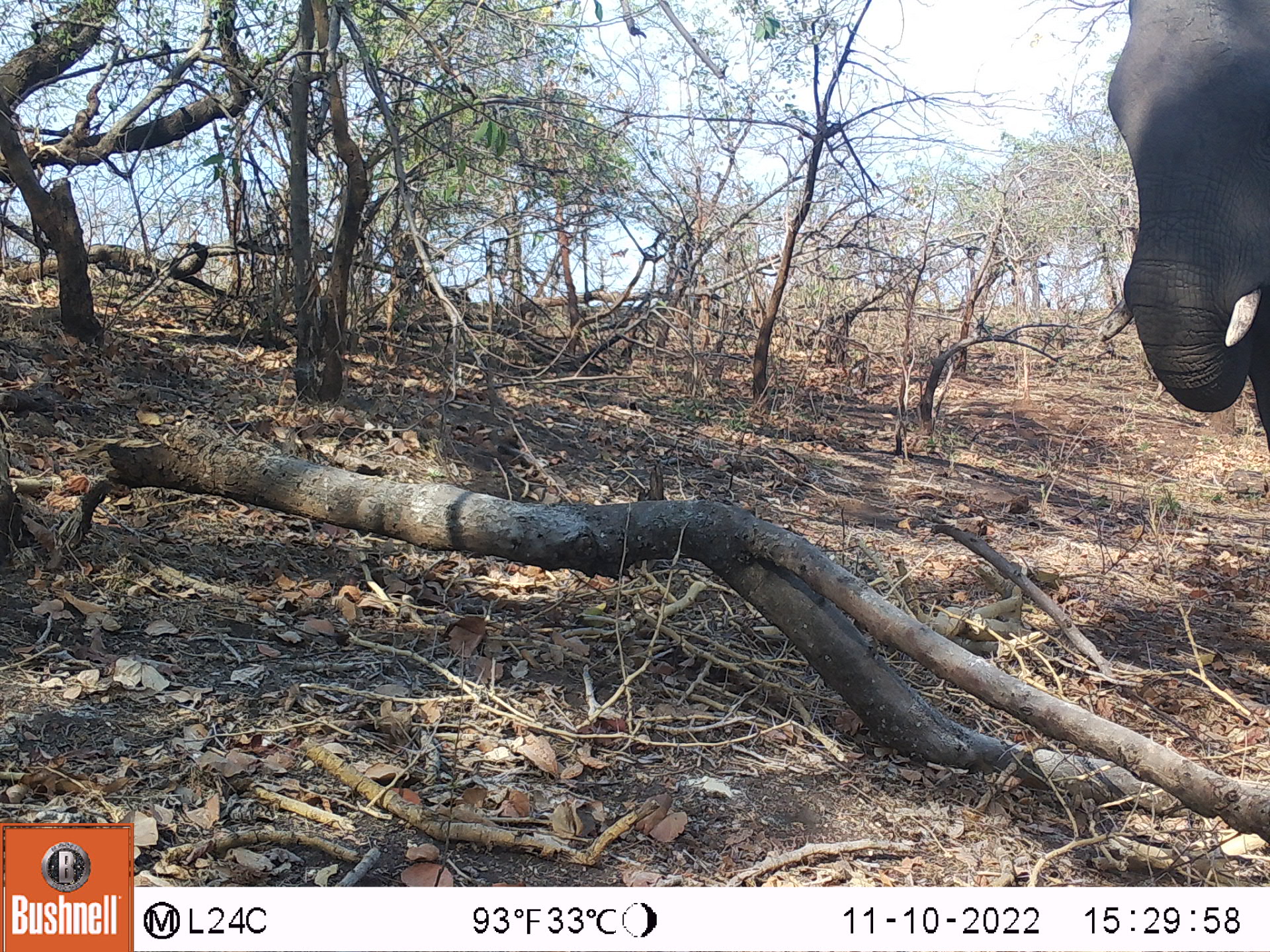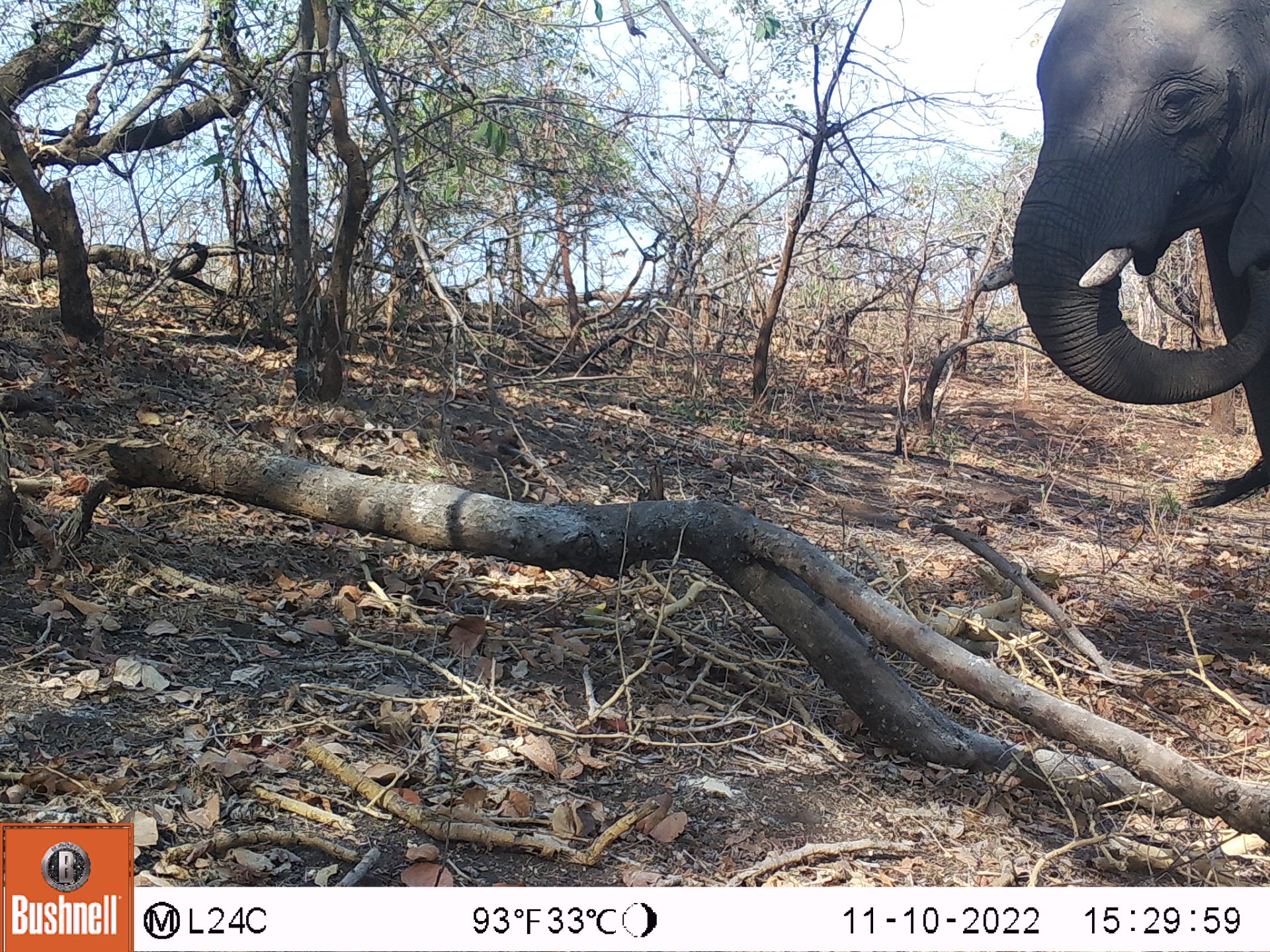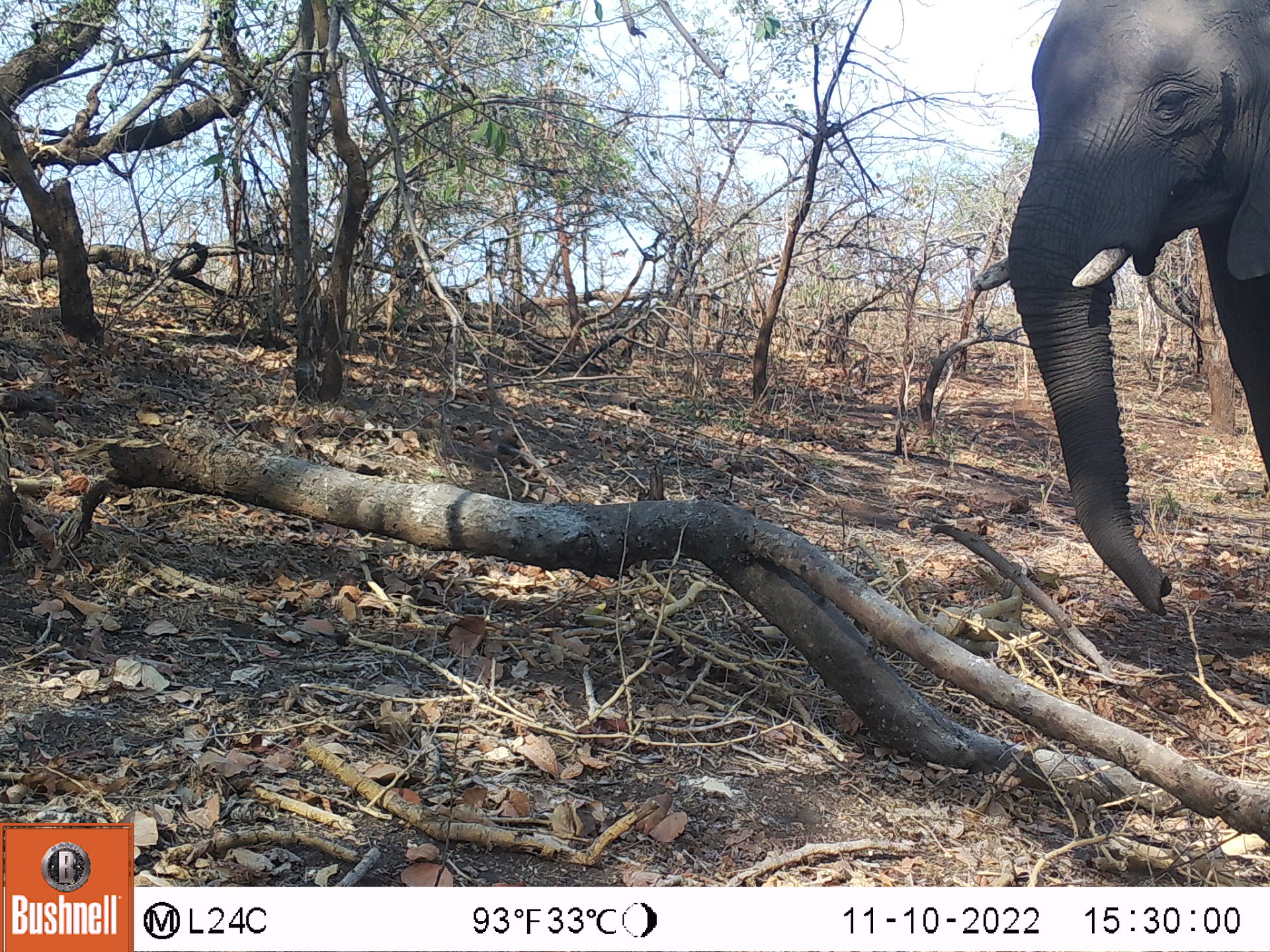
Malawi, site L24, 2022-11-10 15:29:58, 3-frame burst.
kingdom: Animalia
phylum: Chordata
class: Mammalia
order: Proboscidea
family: Elephantidae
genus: Loxodonta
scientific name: Loxodonta africana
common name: african savanna elephant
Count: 1.